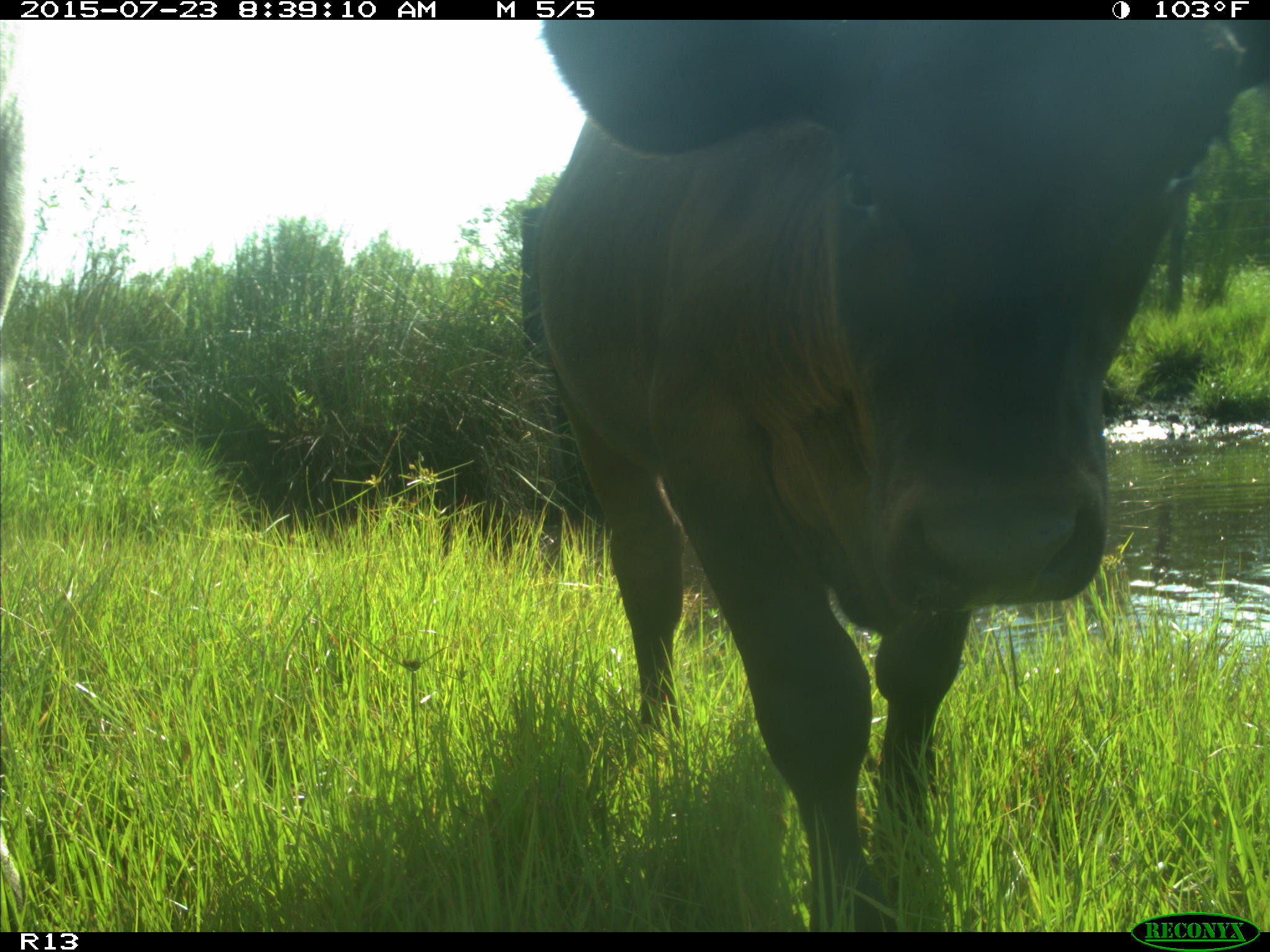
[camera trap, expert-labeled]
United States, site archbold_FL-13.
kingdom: Animalia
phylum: Chordata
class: Mammalia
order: Artiodactyla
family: Bovidae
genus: Bos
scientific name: Bos taurus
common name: domestic cow